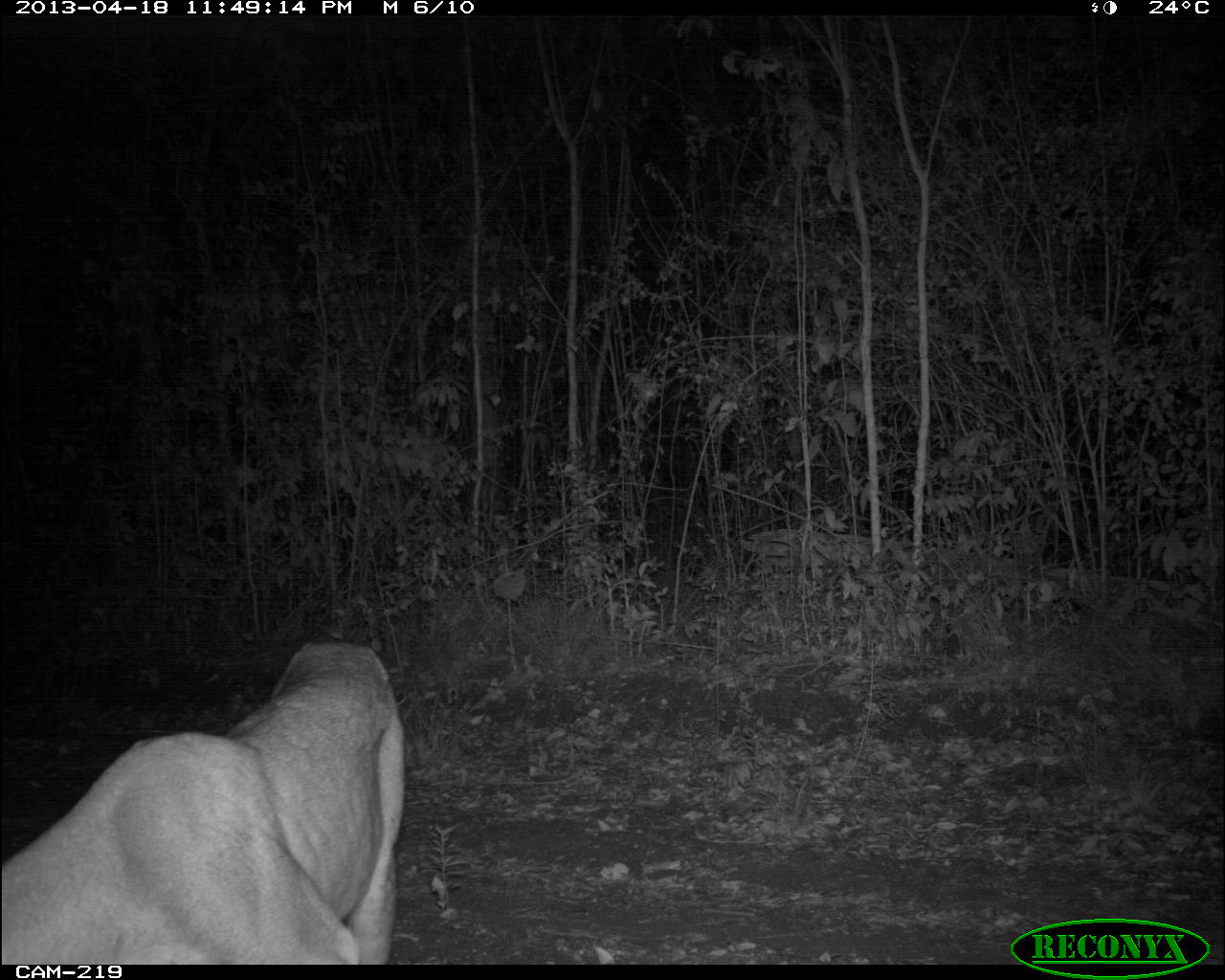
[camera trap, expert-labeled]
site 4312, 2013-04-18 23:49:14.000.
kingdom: Animalia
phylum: Chordata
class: Mammalia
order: Carnivora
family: Felidae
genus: Puma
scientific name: Puma concolor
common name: mountain lion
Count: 1.